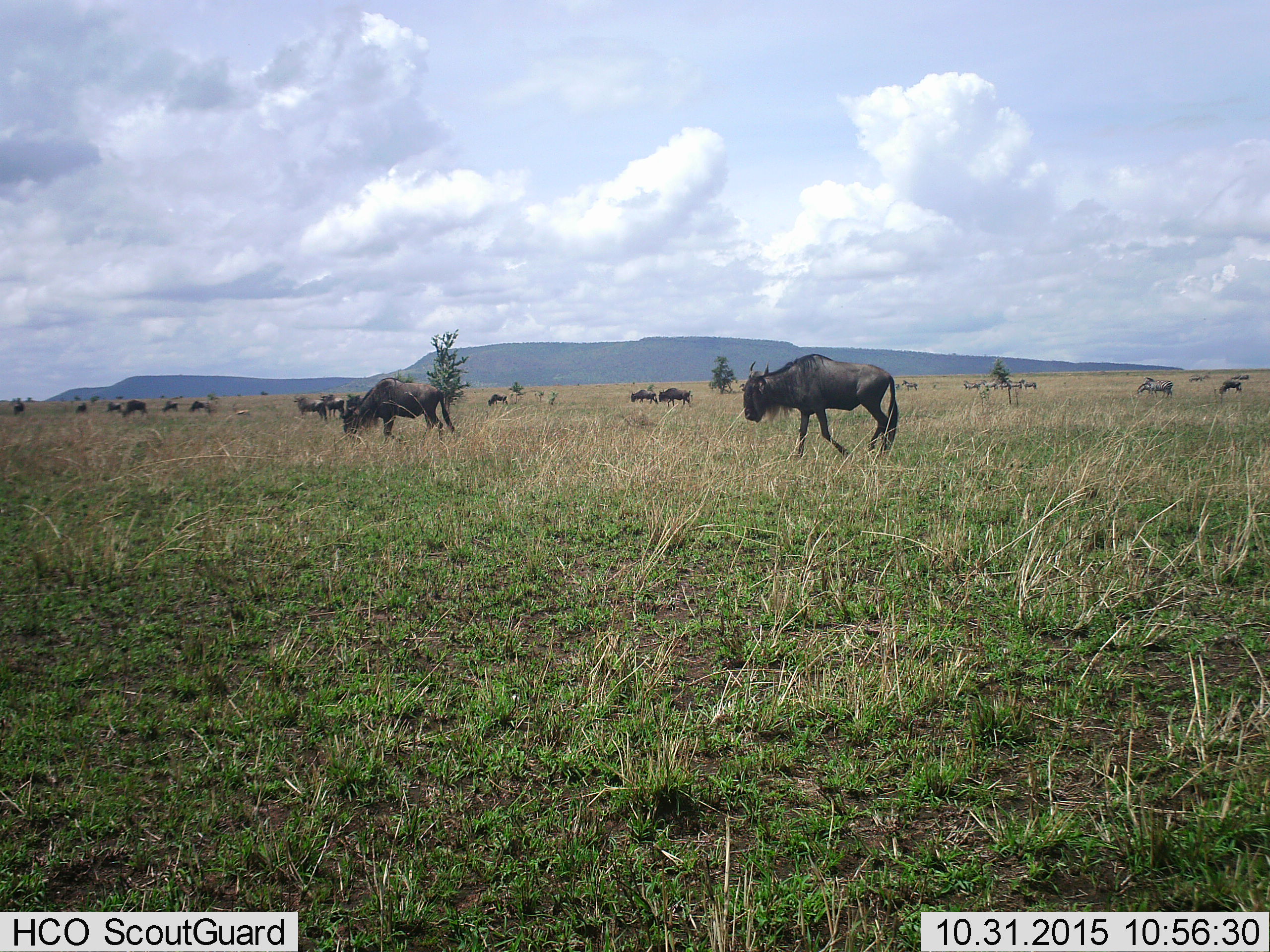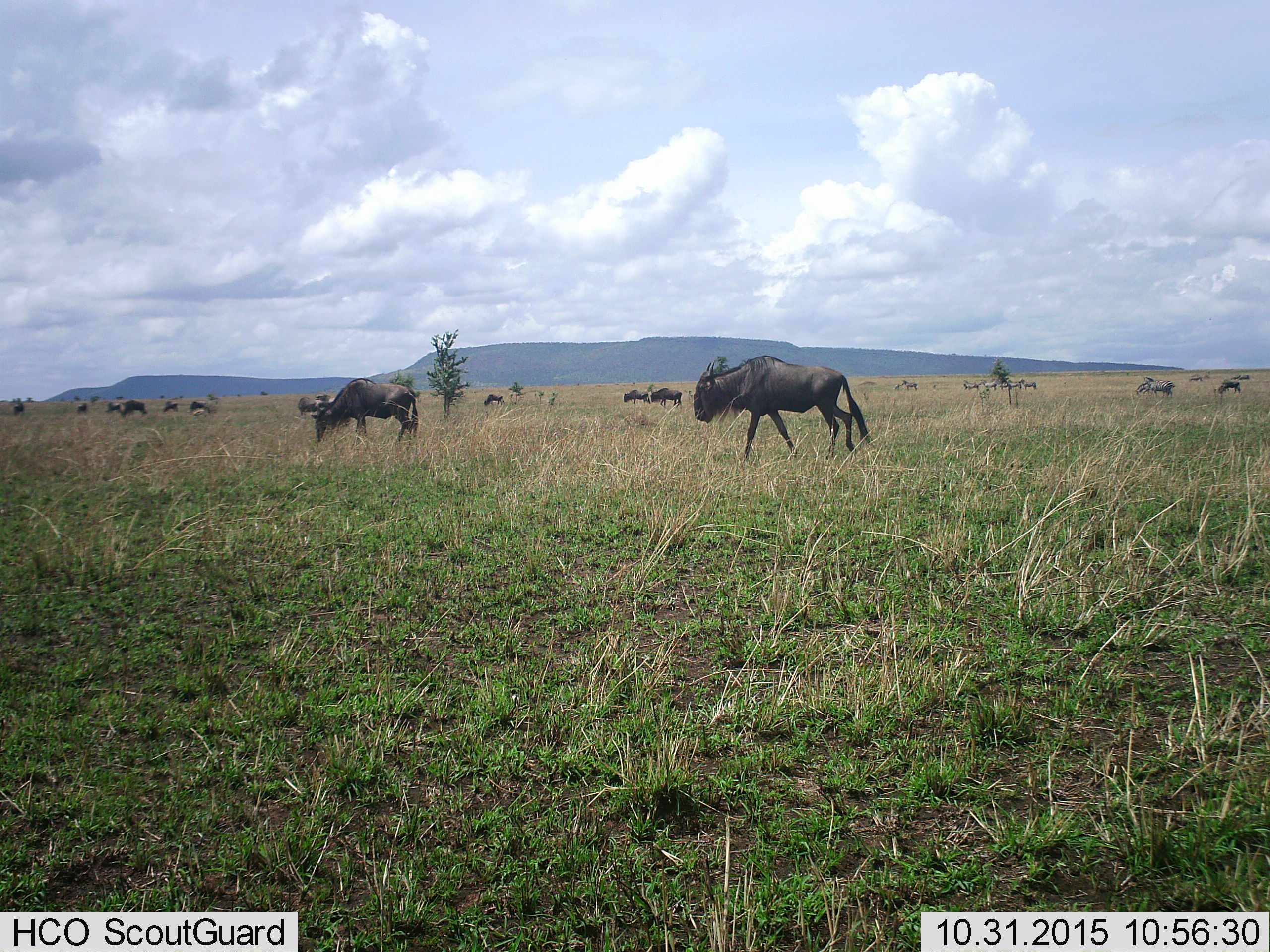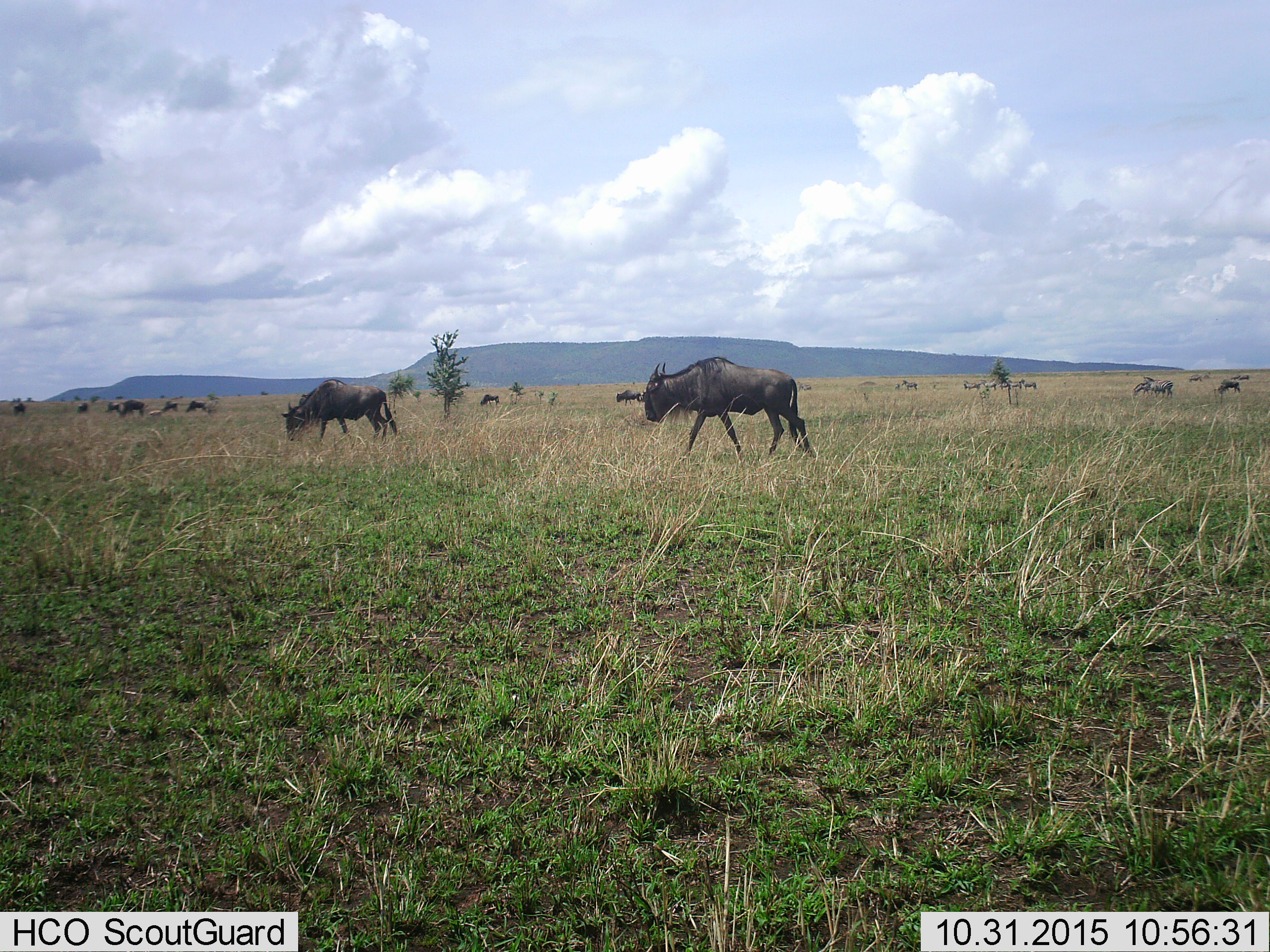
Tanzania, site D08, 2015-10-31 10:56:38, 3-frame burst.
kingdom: Animalia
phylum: Chordata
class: Mammalia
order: Artiodactyla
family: Bovidae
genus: Connochaetes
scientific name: Connochaetes taurinus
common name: blue wildebeest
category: wildebeest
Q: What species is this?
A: Wildebeest (blue wildebeest) (Connochaetes taurinus).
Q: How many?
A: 11-50.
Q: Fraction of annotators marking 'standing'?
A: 47%.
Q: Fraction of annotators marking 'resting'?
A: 0%.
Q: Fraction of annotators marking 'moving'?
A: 89%.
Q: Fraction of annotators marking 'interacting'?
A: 0%.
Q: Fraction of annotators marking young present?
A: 11%.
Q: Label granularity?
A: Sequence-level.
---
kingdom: Animalia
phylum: Chordata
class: Mammalia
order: Perissodactyla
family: Equidae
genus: Equus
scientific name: Equus quagga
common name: plains zebra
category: zebra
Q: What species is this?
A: Zebra (plains zebra) (Equus quagga).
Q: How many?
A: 9.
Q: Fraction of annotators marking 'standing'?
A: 81%.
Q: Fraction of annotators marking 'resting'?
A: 0%.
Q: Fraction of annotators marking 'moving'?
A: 50%.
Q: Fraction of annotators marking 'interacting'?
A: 0%.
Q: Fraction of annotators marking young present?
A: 0%.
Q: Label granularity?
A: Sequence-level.